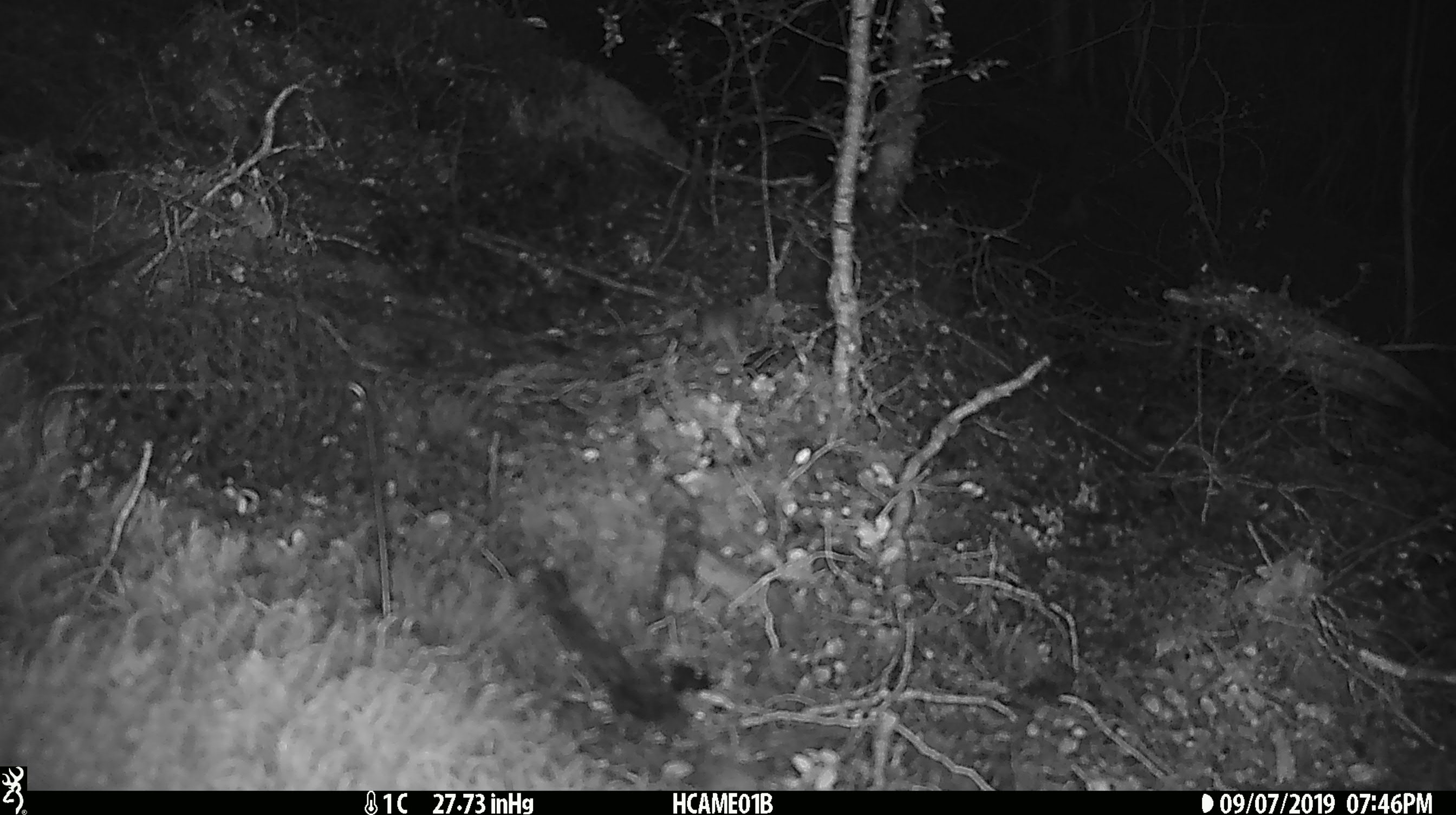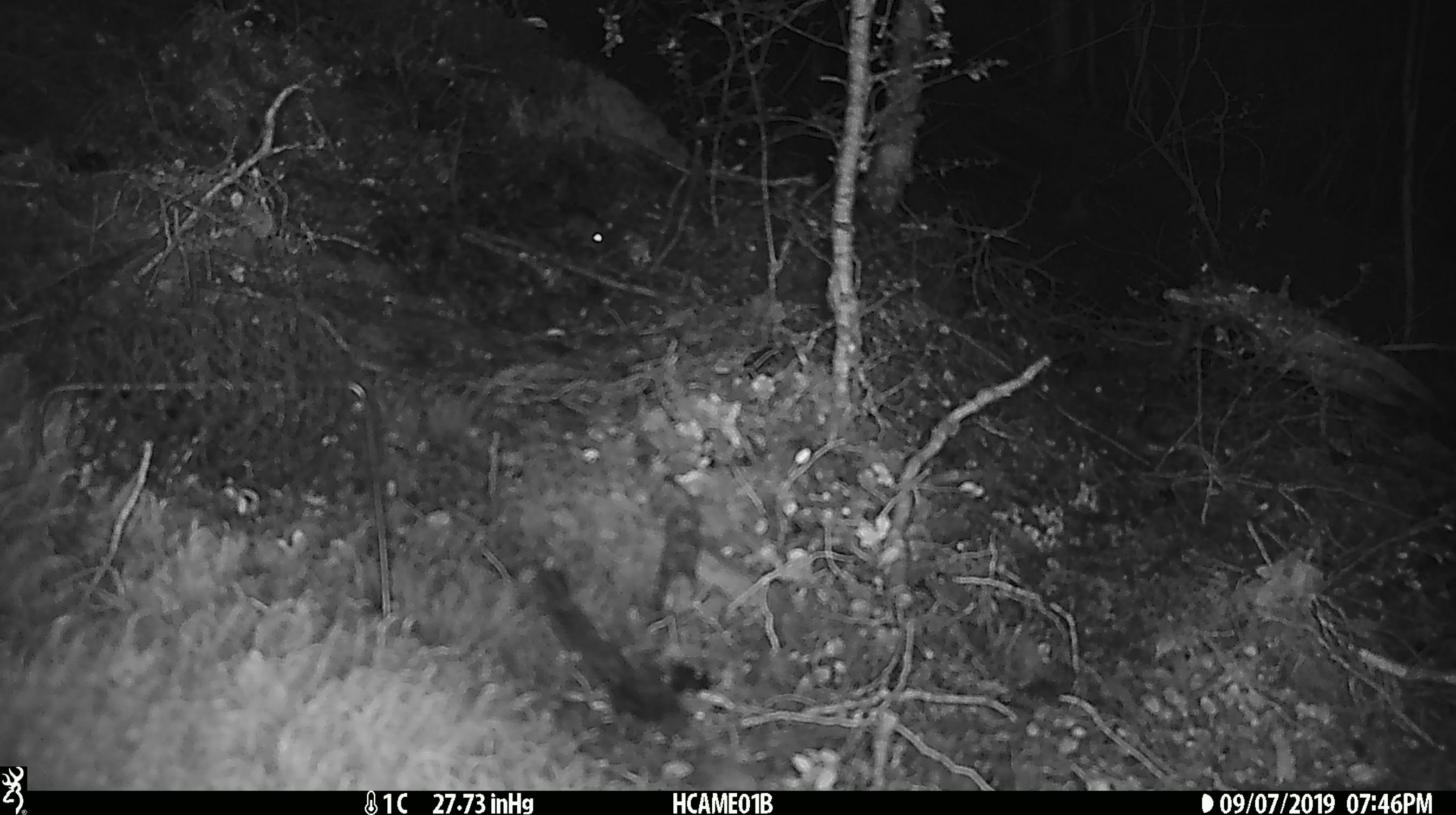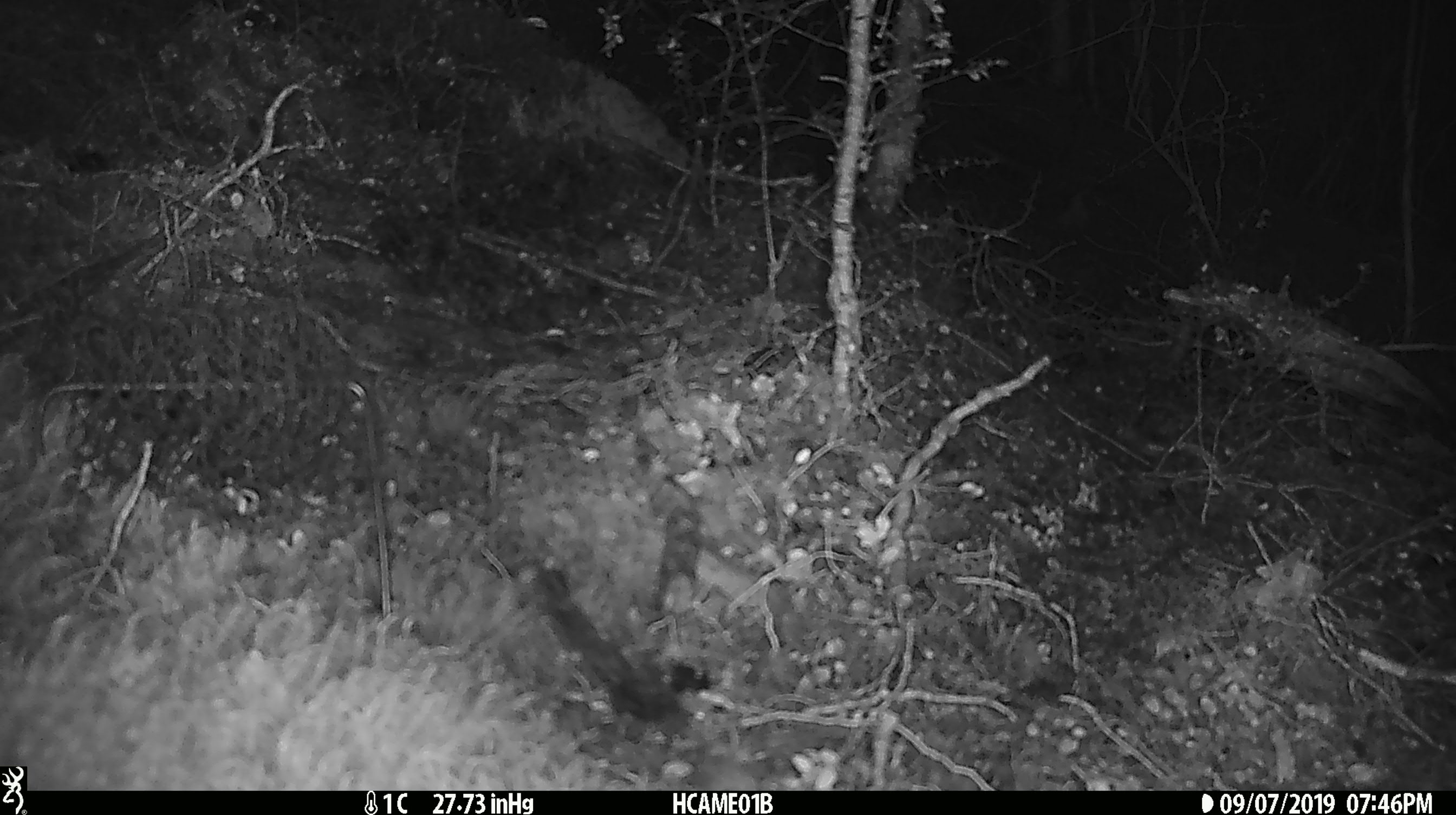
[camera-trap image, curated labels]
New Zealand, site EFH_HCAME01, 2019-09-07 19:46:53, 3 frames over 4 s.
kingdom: Animalia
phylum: Chordata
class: Mammalia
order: Rodentia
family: Muridae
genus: Mus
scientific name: Mus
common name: mouse